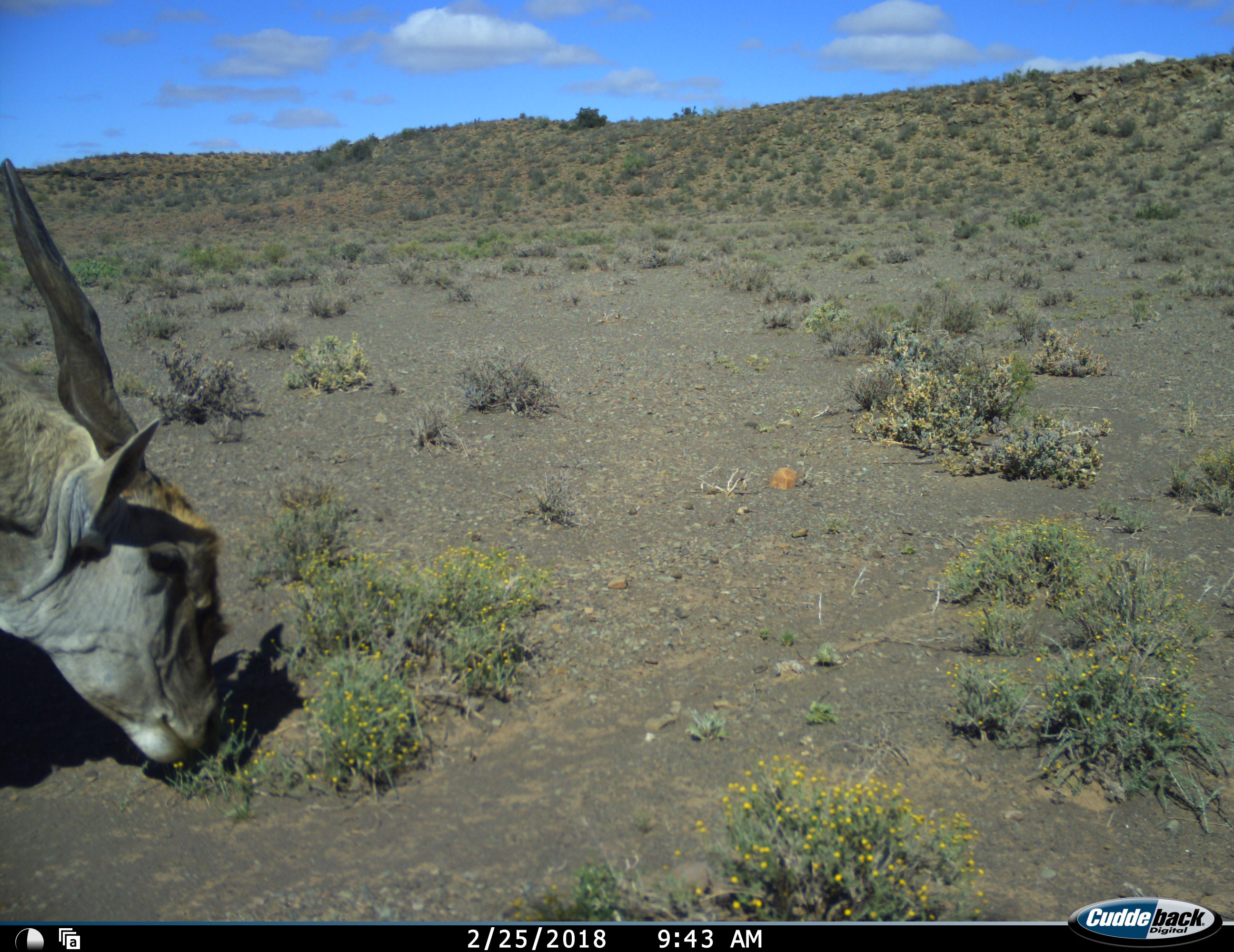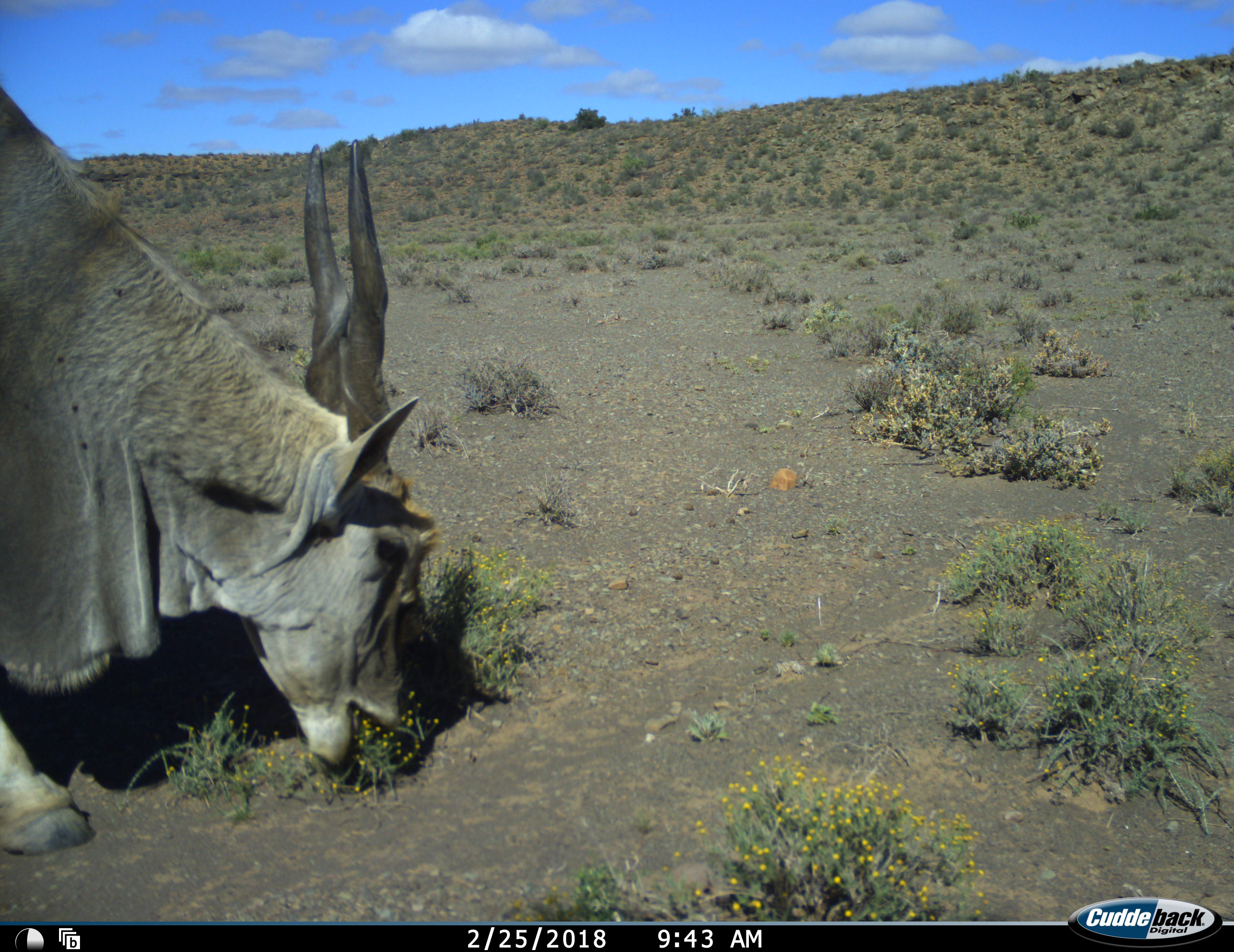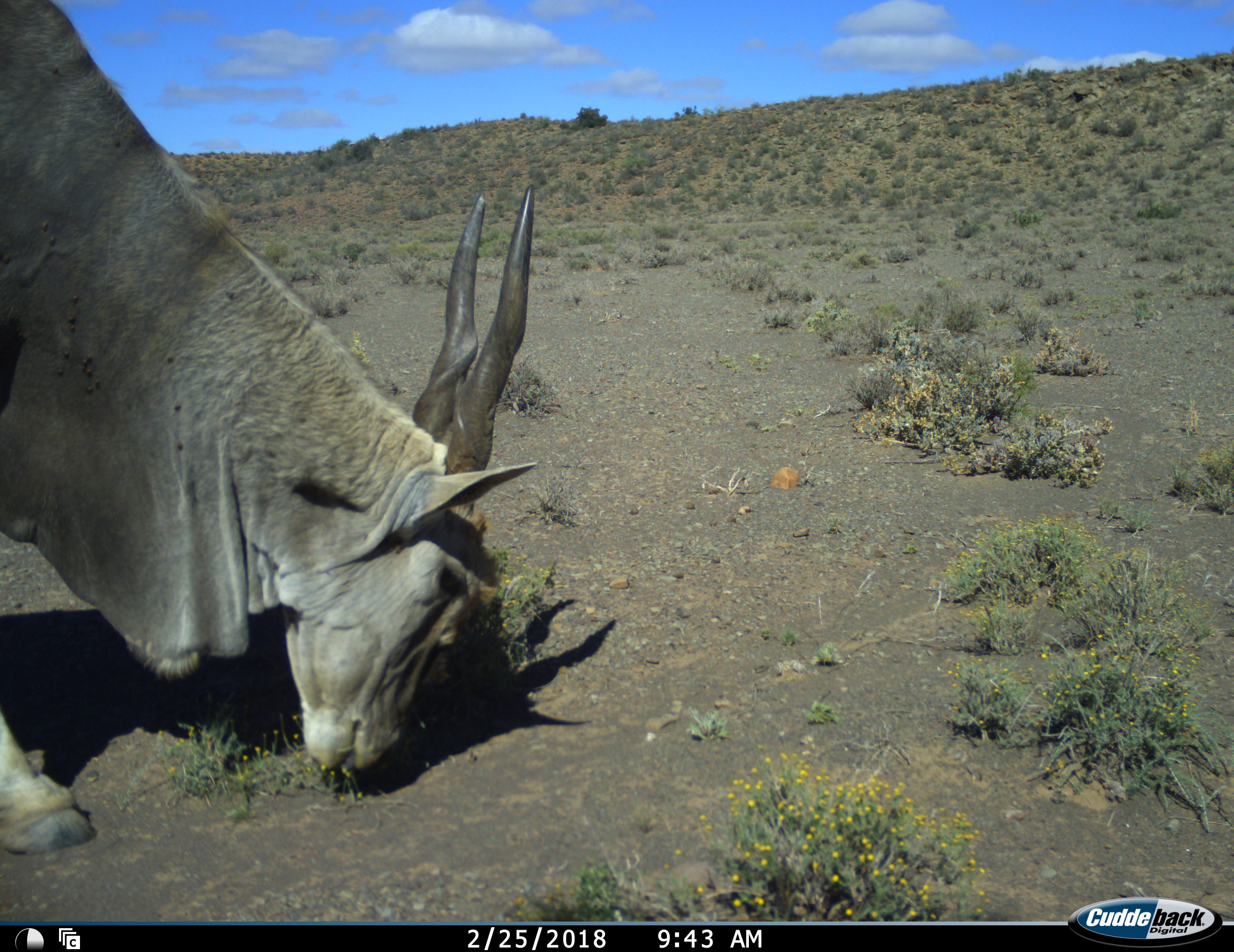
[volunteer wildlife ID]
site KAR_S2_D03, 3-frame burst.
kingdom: Animalia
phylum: Chordata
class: Mammalia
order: Artiodactyla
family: Bovidae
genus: Tragelaphus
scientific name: Tragelaphus oryx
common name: eland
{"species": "eland (Tragelaphus oryx)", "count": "1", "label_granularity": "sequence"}